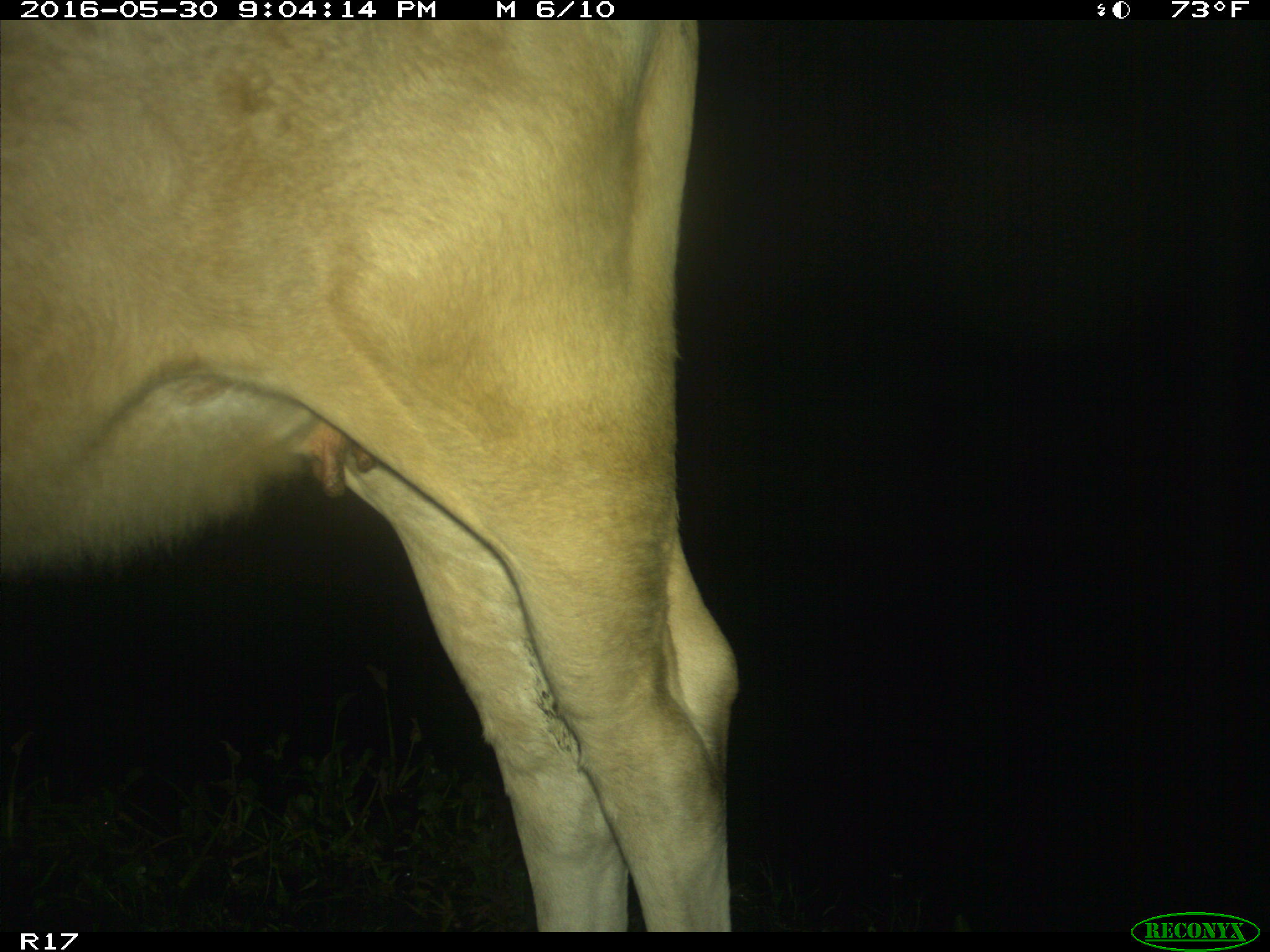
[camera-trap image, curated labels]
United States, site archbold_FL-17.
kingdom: Animalia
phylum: Chordata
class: Mammalia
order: Artiodactyla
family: Bovidae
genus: Bos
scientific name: Bos taurus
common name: domestic cow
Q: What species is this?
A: Bos taurus (domestic cow).